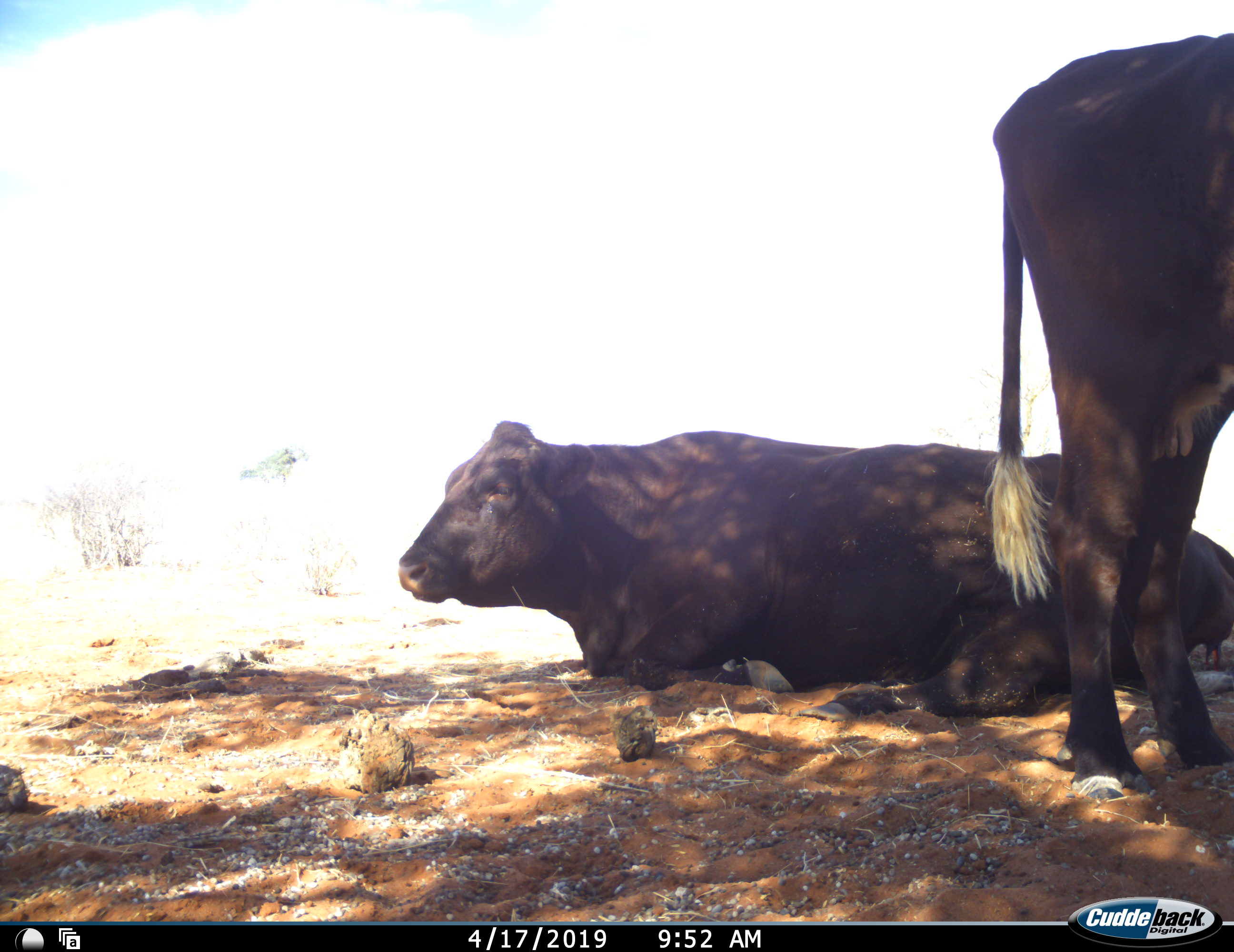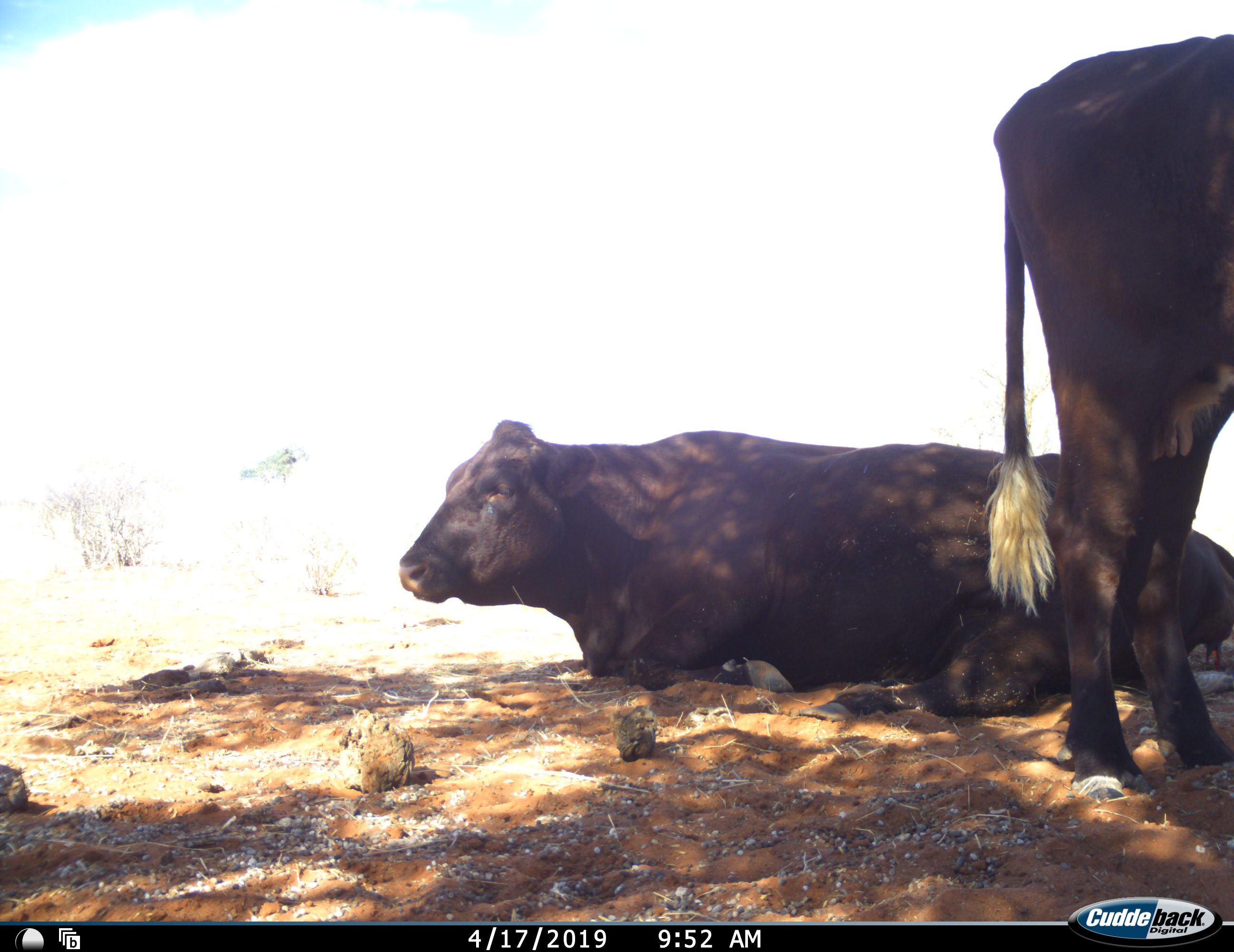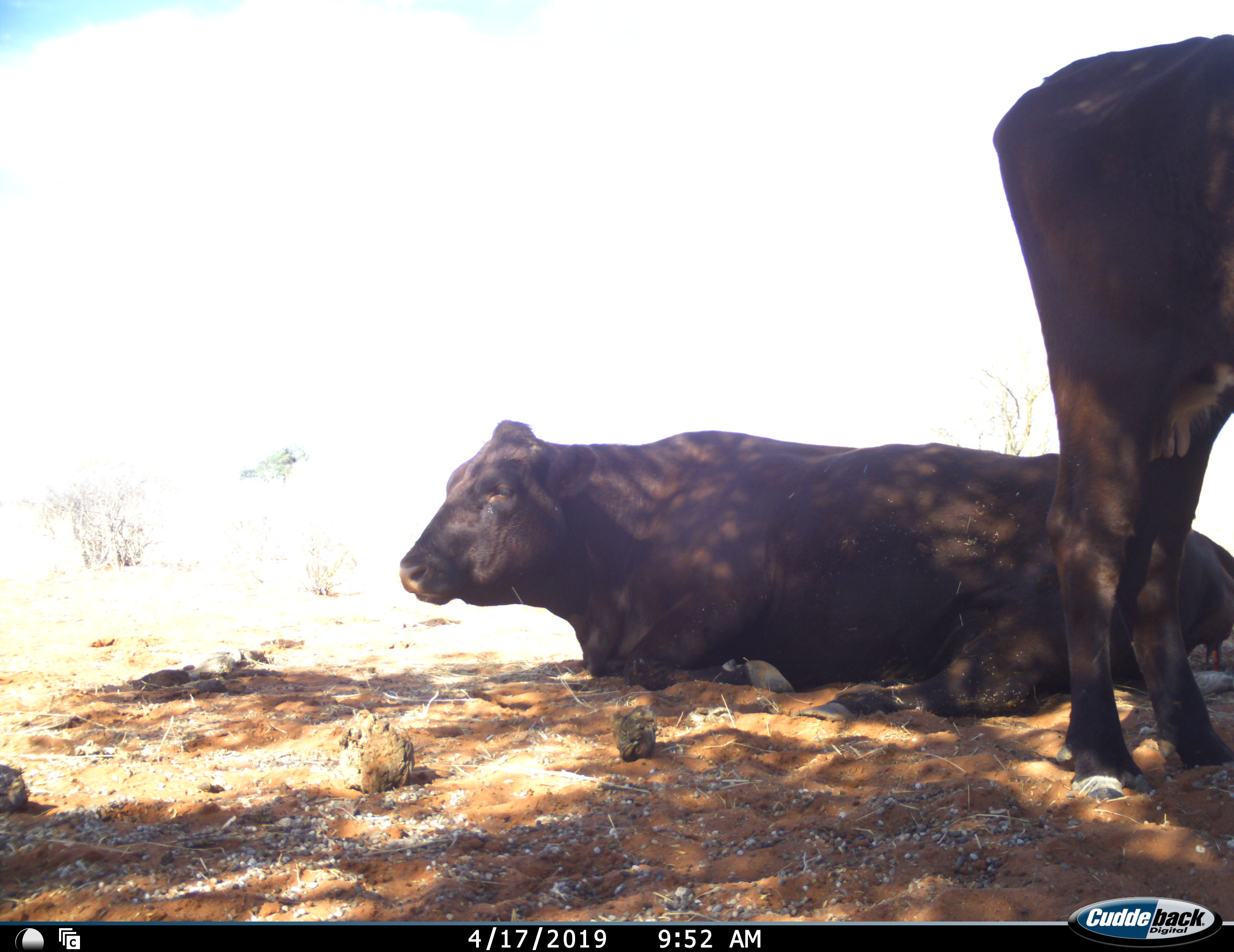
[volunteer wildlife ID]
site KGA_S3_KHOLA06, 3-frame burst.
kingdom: Animalia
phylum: Chordata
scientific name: Vertebrata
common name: domestic animal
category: domesticanimal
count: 2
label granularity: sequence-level